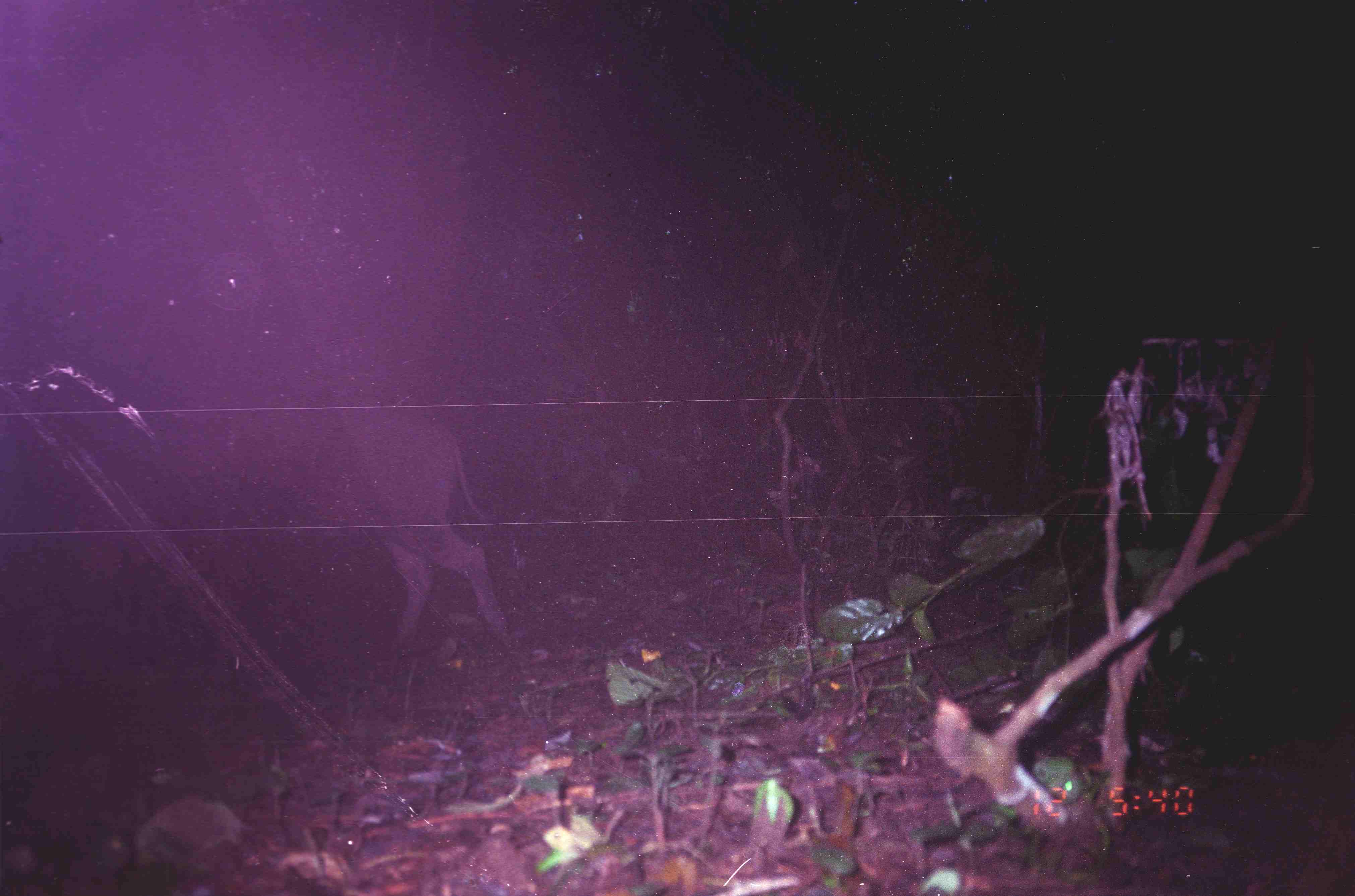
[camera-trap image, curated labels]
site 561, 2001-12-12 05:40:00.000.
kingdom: Animalia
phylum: Chordata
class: Mammalia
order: Artiodactyla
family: Suidae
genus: Sus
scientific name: Sus scrofa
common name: wild boar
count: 1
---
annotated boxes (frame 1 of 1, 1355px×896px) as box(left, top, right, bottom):
sus scrofa: box(170, 407, 517, 652)